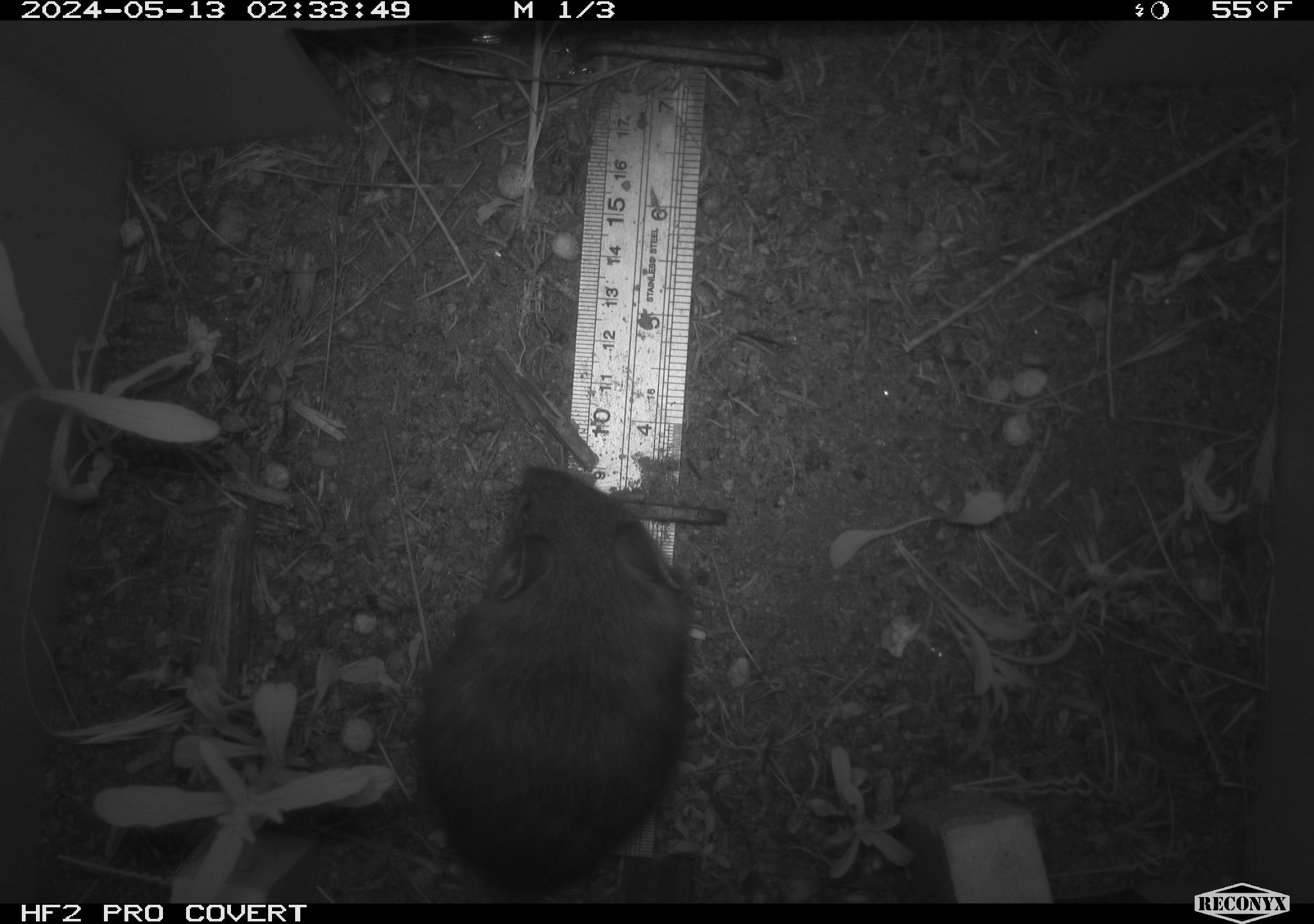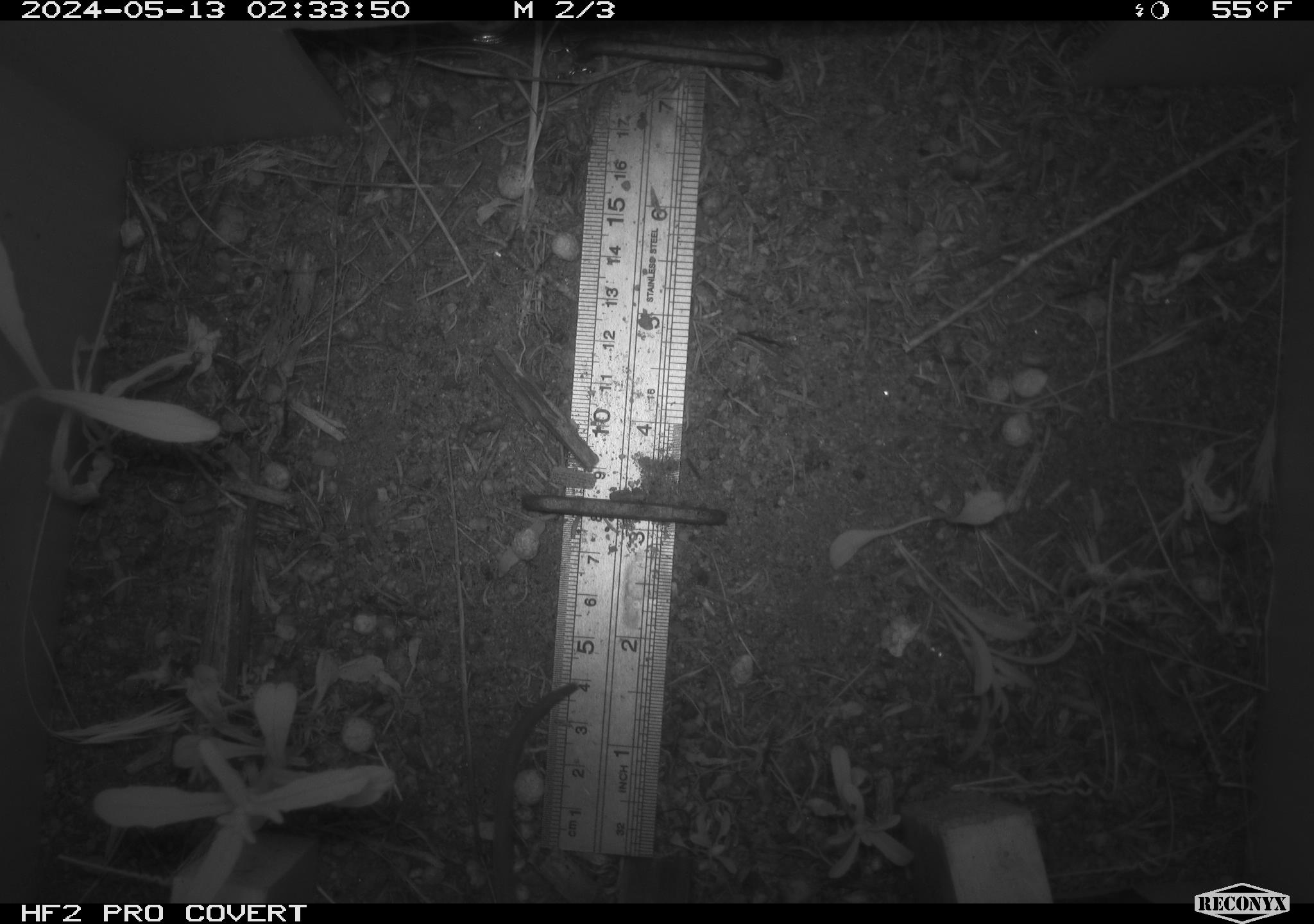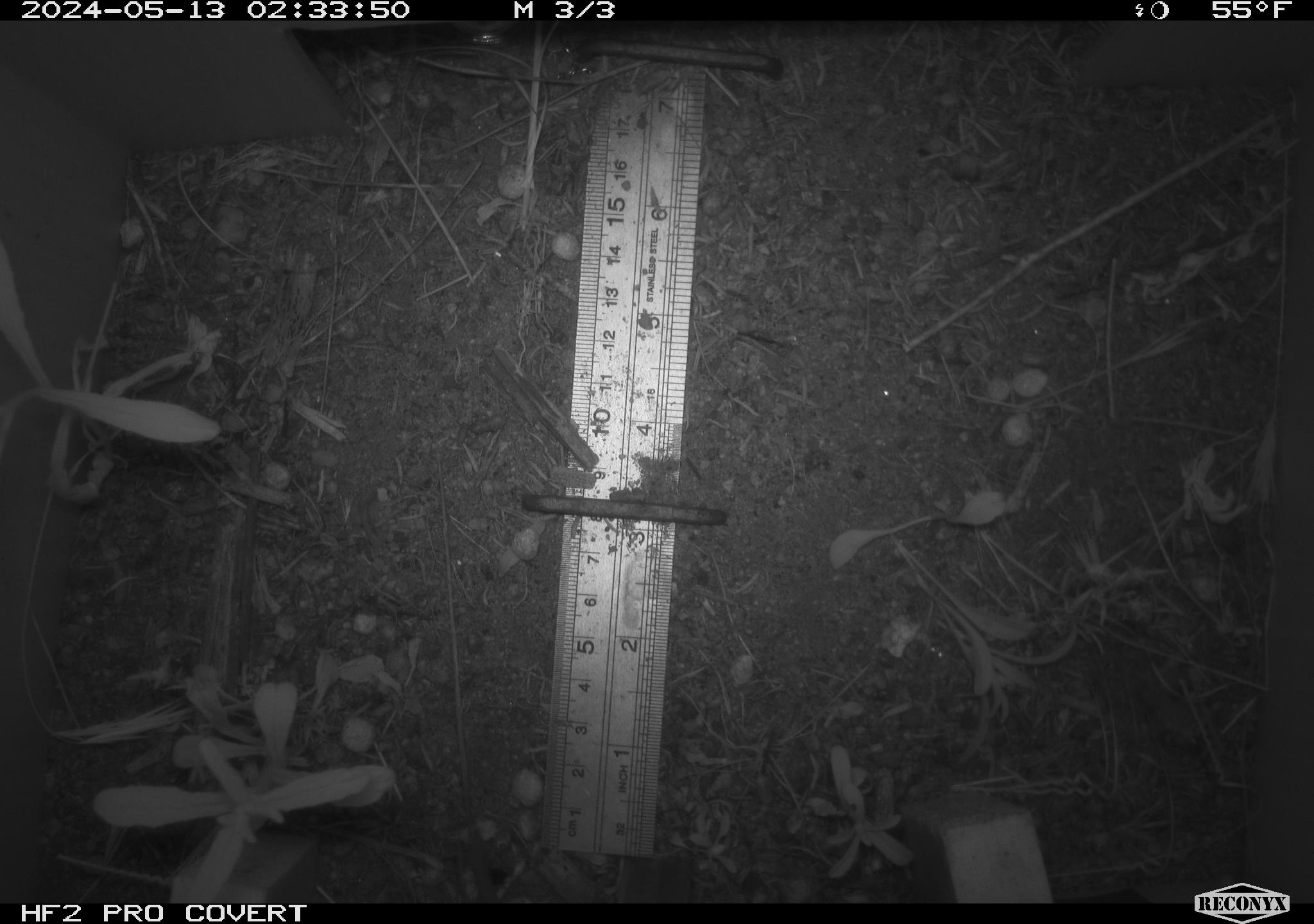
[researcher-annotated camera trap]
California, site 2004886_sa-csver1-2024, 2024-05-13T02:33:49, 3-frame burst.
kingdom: Animalia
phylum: Chordata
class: Mammalia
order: Rodentia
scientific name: Rodentia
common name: rodent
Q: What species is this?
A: Rodent (Rodentia).